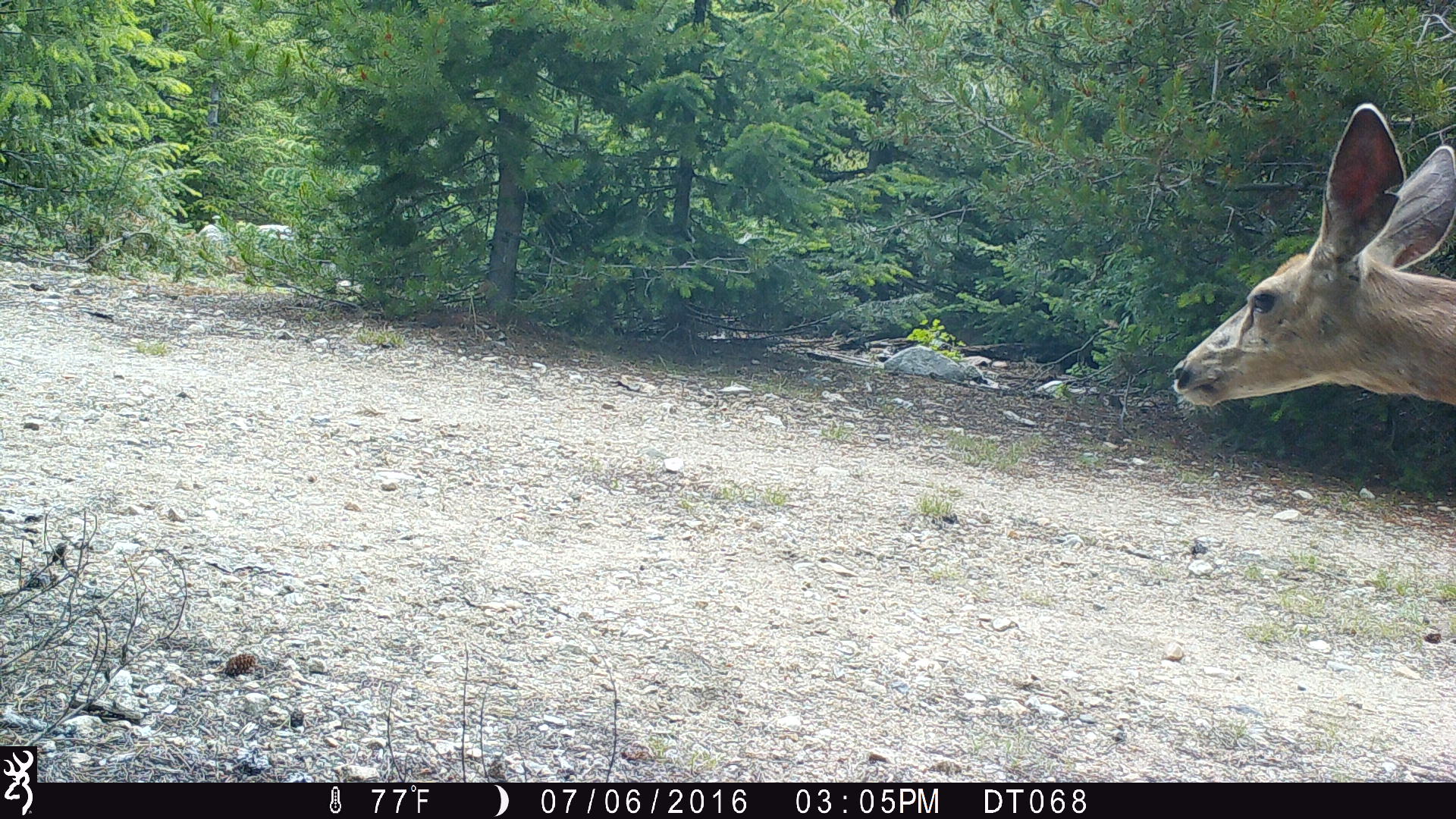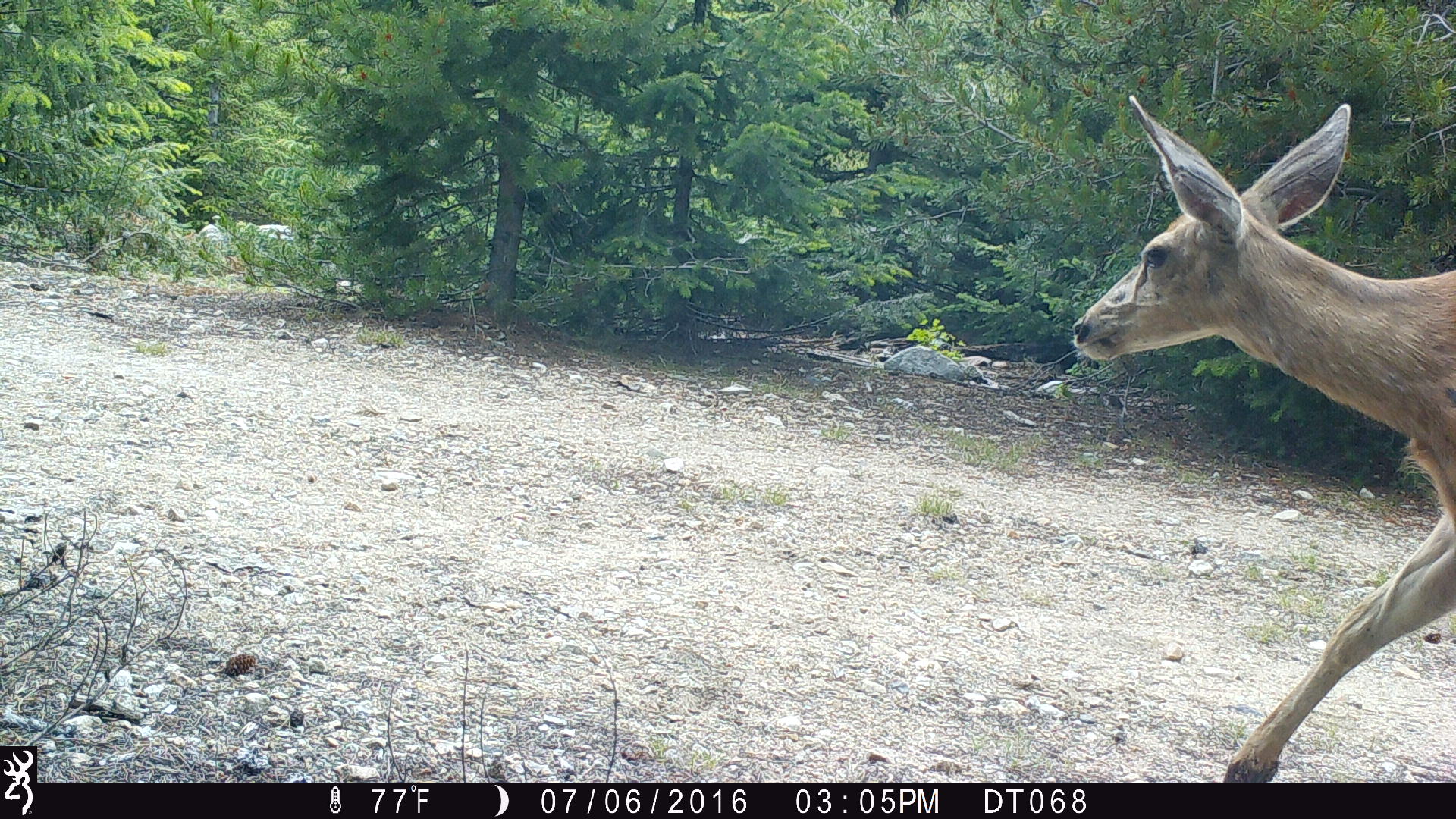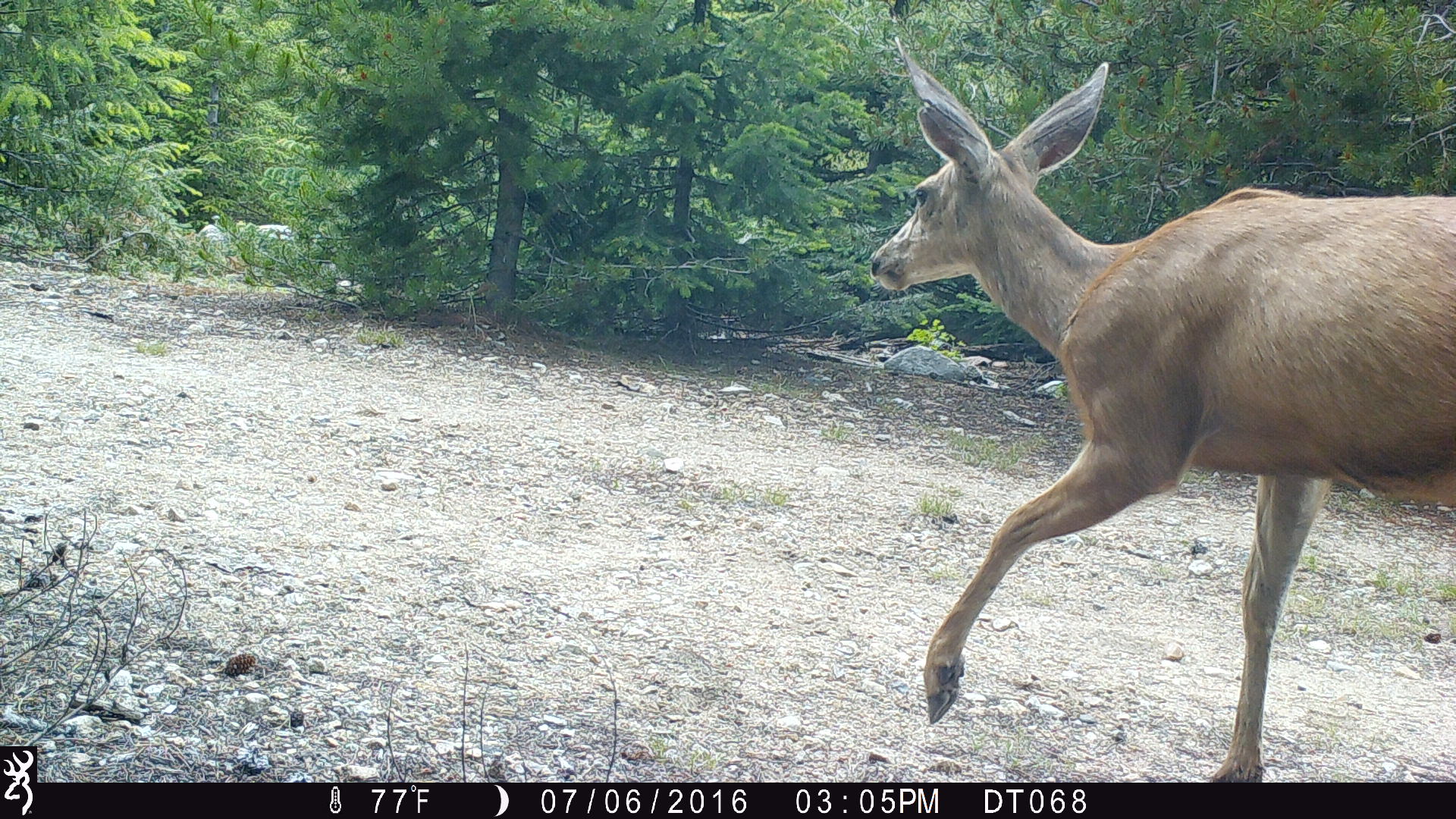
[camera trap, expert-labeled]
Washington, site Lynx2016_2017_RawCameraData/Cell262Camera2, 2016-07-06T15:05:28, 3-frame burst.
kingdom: Animalia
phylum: Chordata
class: Mammalia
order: Artiodactyla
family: Cervidae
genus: Odocoileus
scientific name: Odocoileus hemionus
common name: mule deer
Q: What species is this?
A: Odocoileus hemionus (mule deer).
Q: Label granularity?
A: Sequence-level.